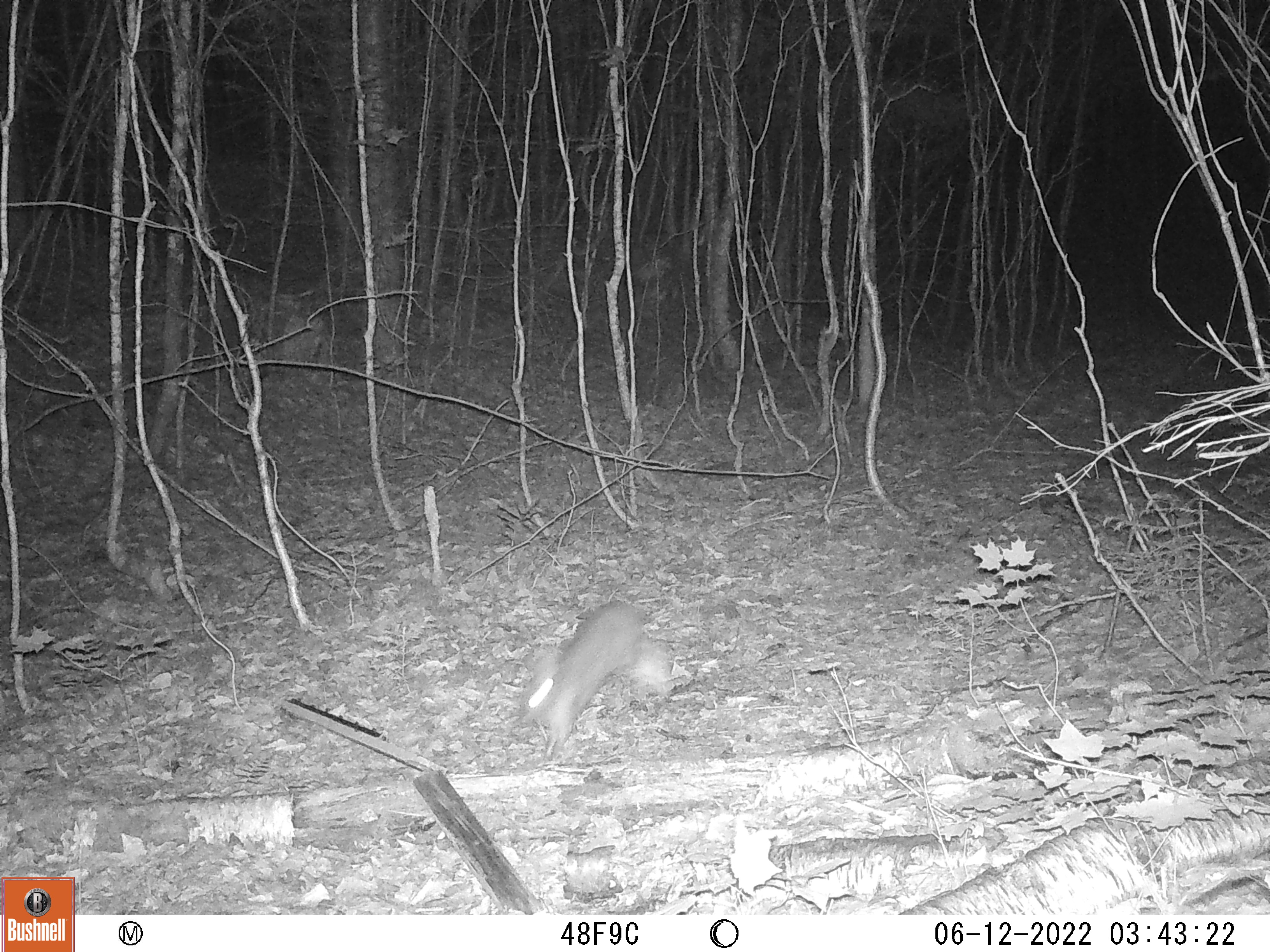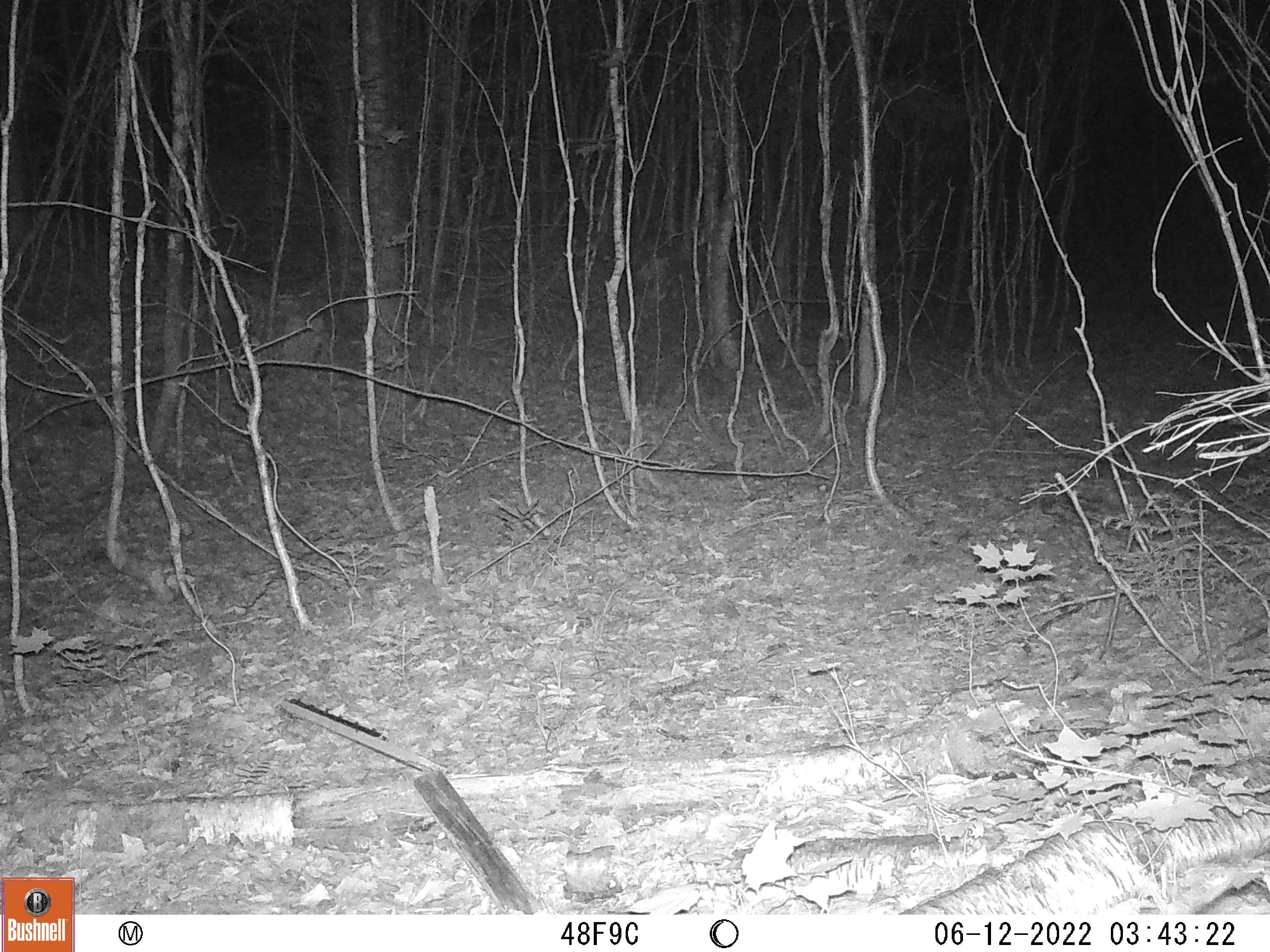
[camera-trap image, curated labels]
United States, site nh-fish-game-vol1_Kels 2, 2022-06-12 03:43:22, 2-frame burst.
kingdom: Animalia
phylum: Chordata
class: Mammalia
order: Lagomorpha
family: Leporidae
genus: Sylvilagus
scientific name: Sylvilagus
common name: cottontail rabbit